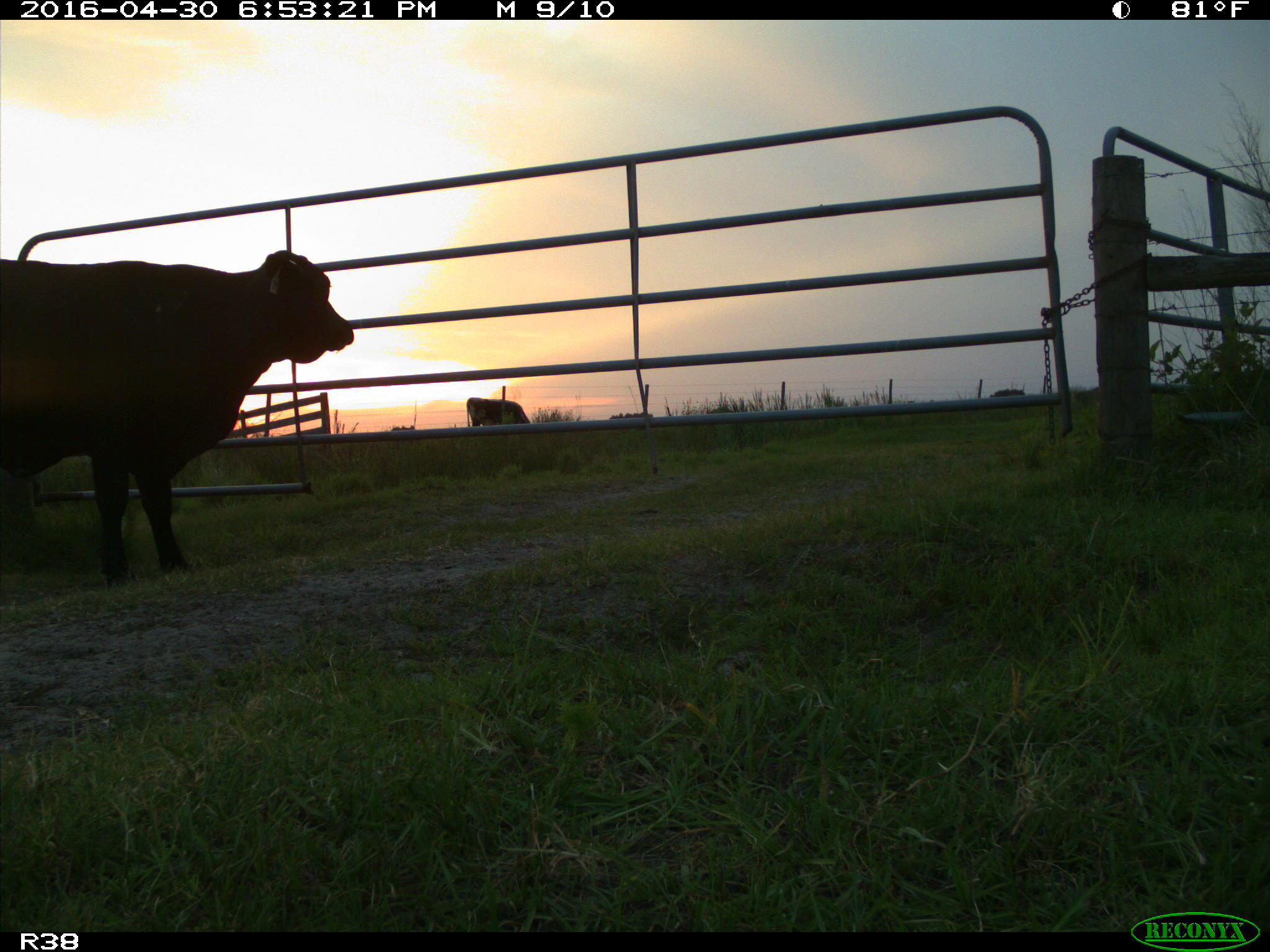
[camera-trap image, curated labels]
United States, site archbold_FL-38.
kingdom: Animalia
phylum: Chordata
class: Mammalia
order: Artiodactyla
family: Bovidae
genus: Bos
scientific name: Bos taurus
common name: domestic cow